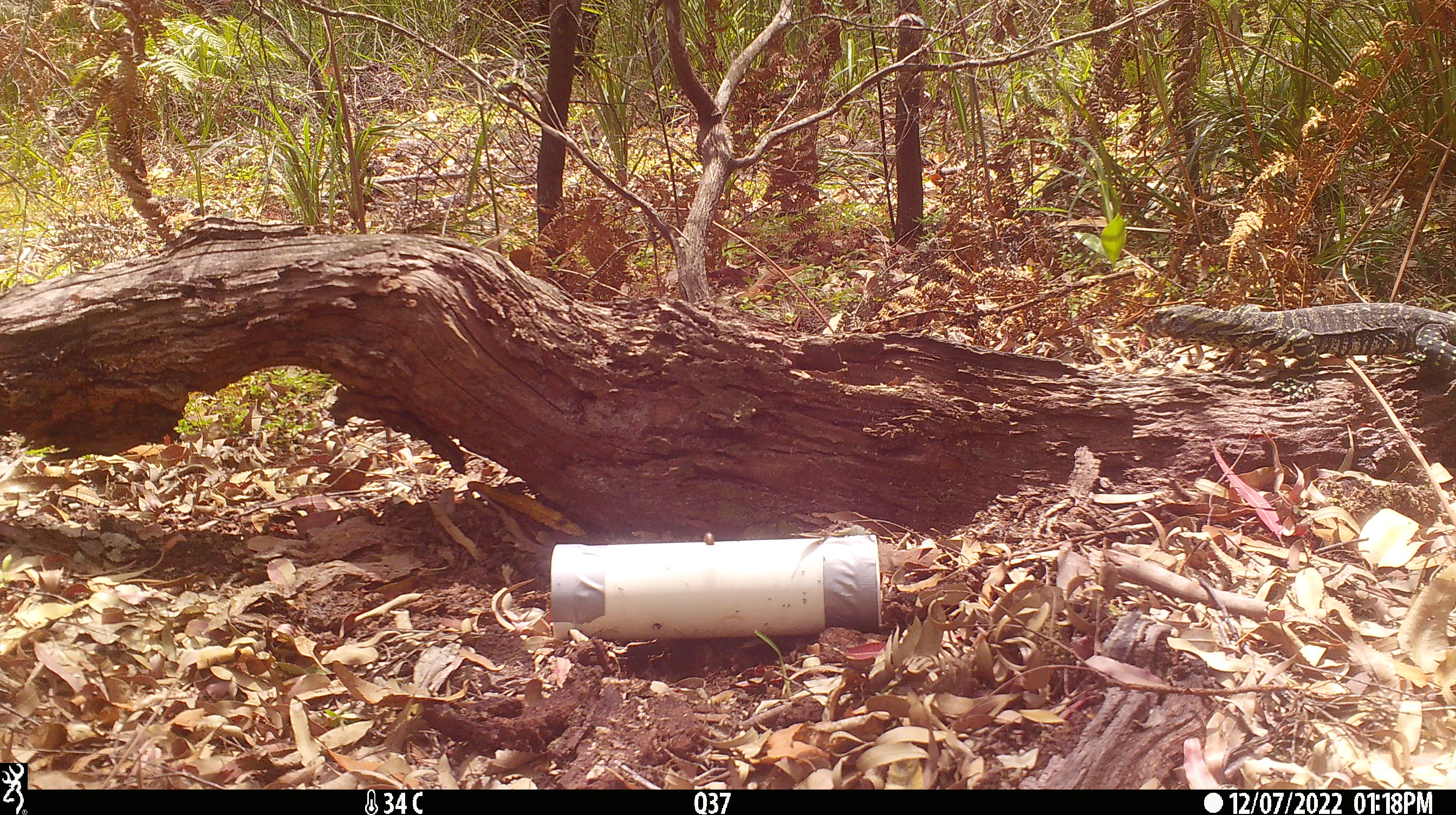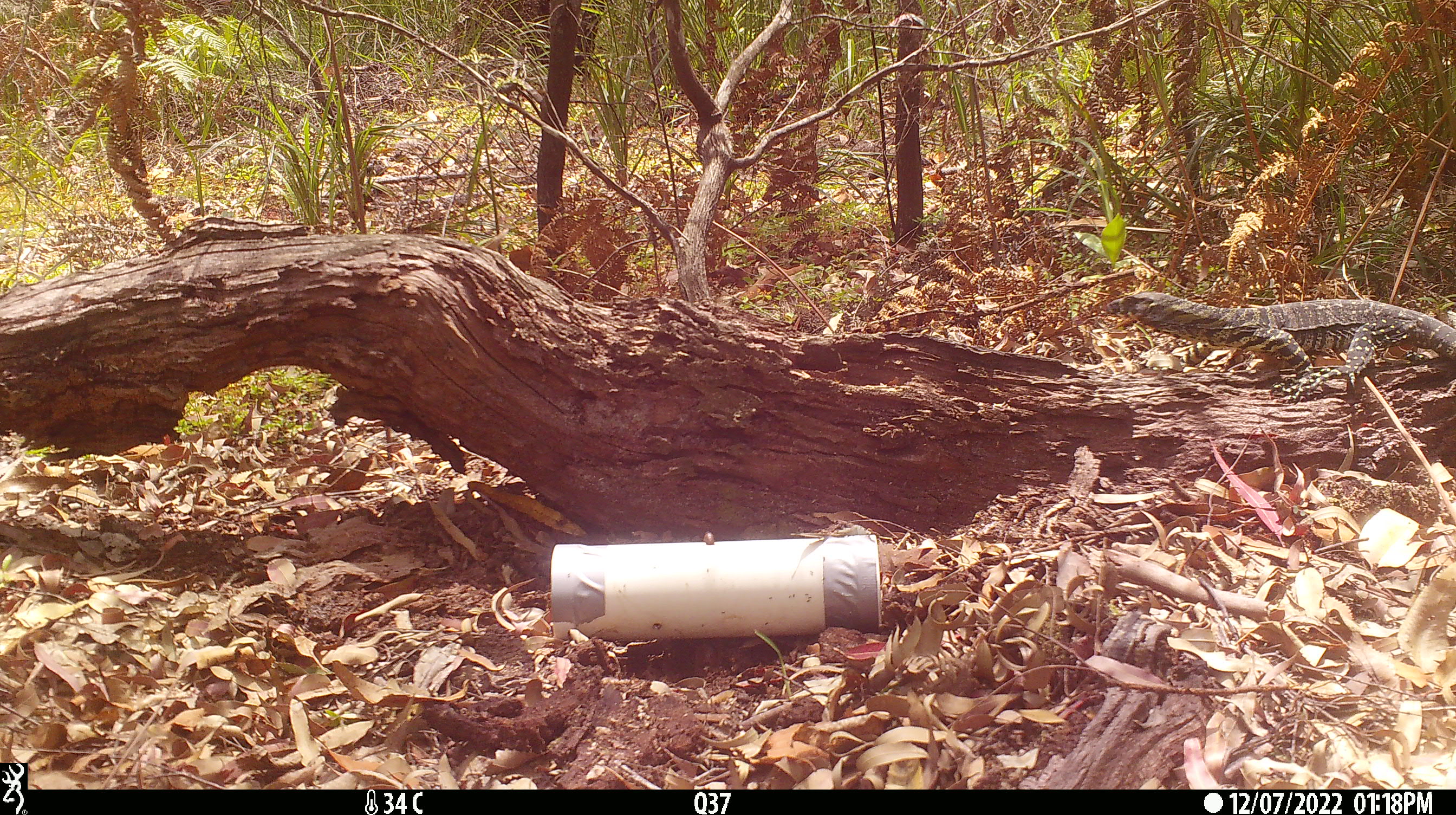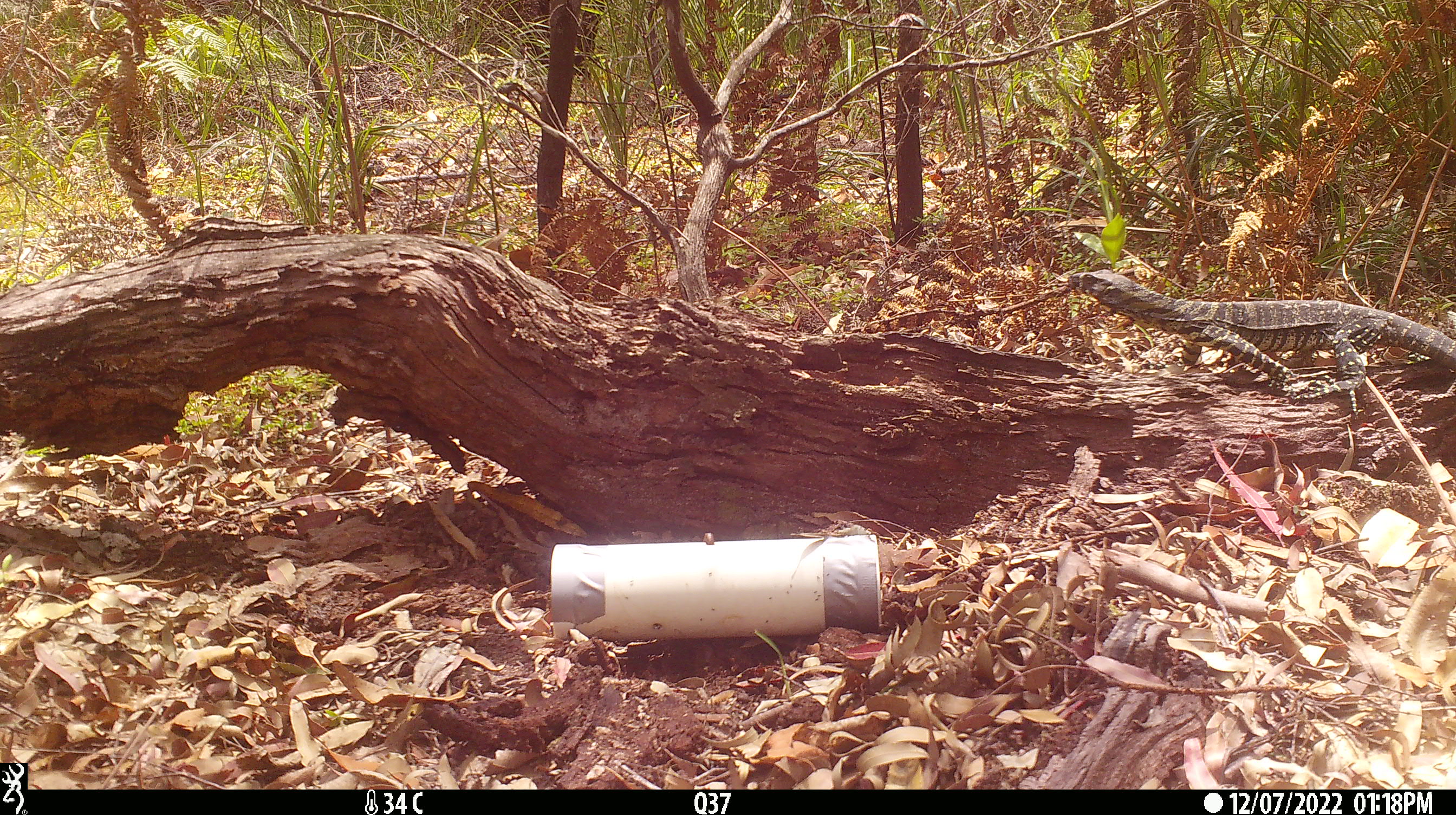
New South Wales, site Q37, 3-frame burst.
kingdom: Animalia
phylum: Chordata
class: Reptilia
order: Squamata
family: Varanidae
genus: Varanus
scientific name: Varanus varius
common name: lace monitor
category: goanna